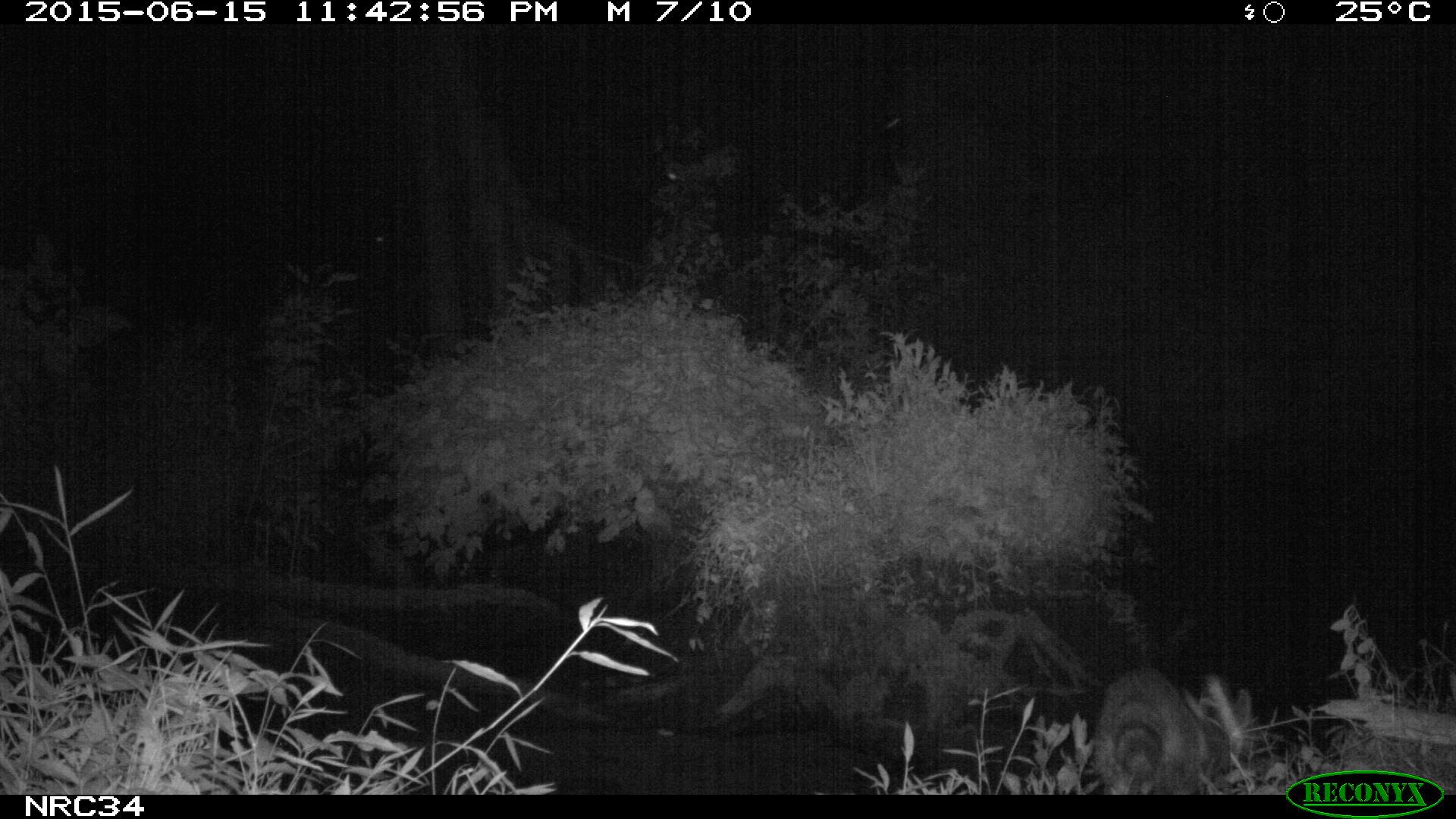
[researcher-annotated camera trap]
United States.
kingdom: Animalia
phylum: Chordata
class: Mammalia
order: Carnivora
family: Procyonidae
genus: Procyon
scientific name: Procyon lotor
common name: northern raccoon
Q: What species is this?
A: Northern Raccoon (Procyon lotor).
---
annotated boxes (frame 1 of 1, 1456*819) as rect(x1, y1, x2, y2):
Northern Raccoon: rect(1088, 655, 1221, 805)